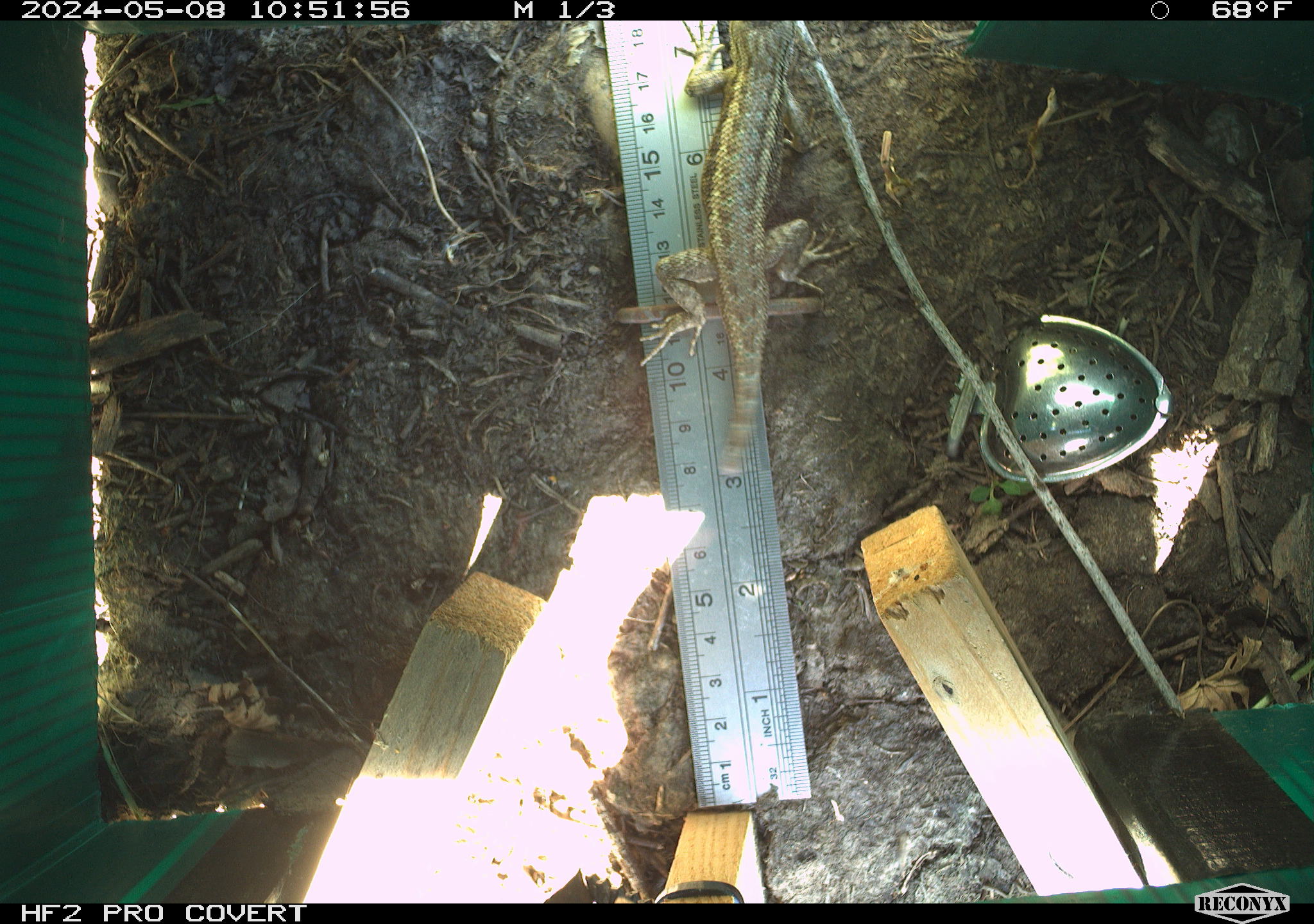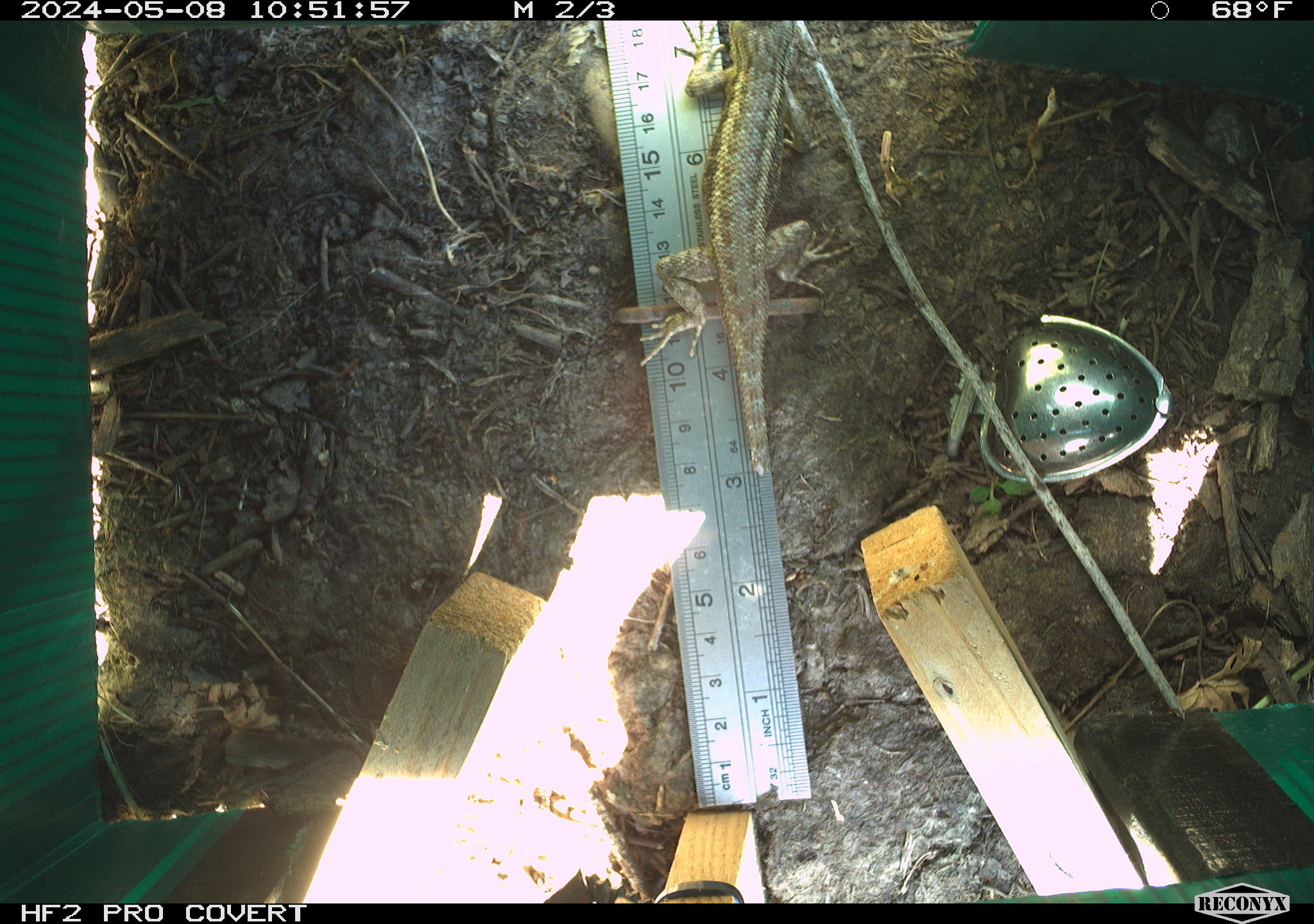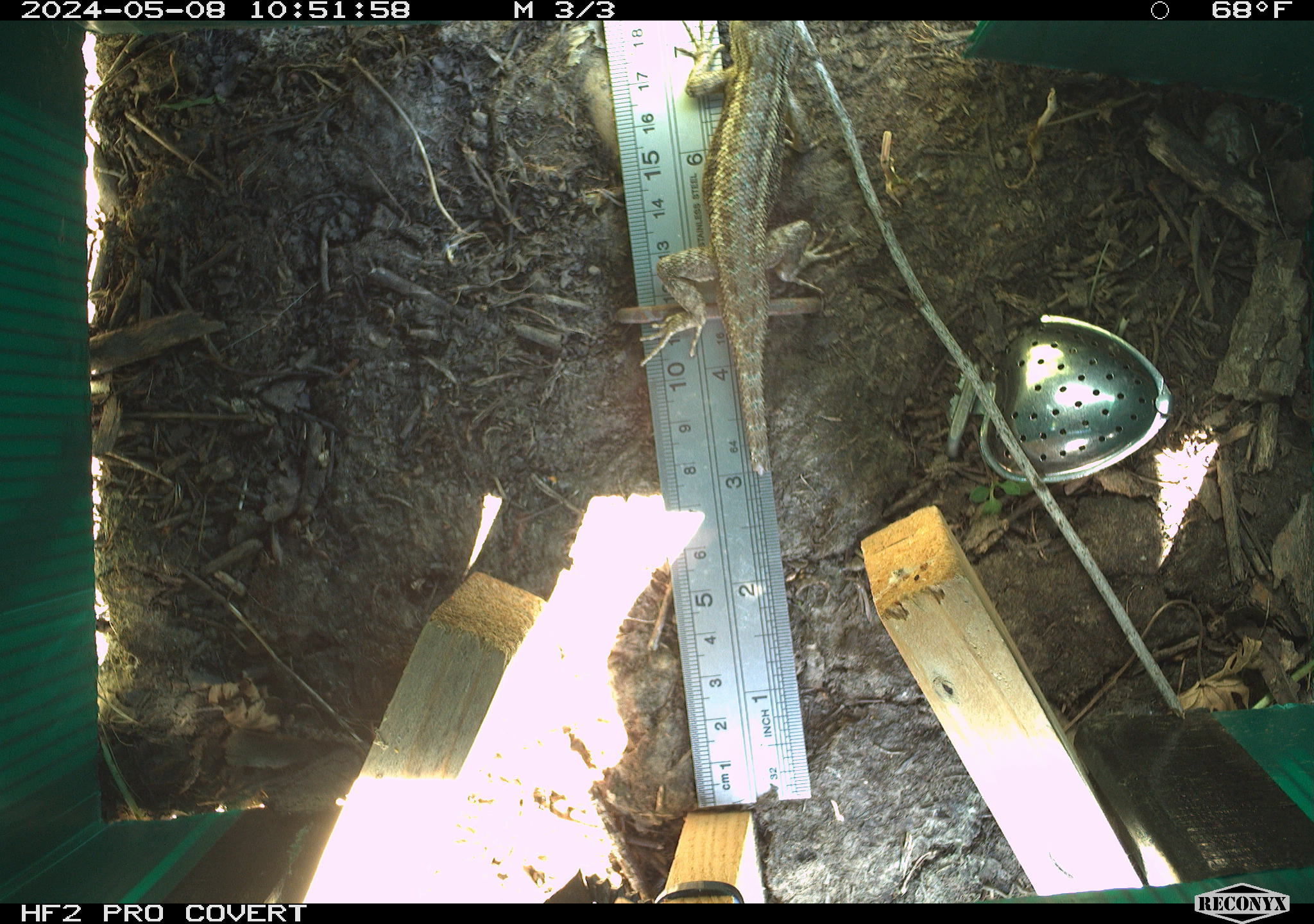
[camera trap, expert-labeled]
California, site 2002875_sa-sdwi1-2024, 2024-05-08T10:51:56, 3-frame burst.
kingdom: Animalia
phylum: Chordata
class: Reptilia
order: Squamata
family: Phrynosomatidae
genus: Sceloporus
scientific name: Sceloporus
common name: spiny lizards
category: sceloporus species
Sceloporus species (spiny lizards) (Sceloporus).